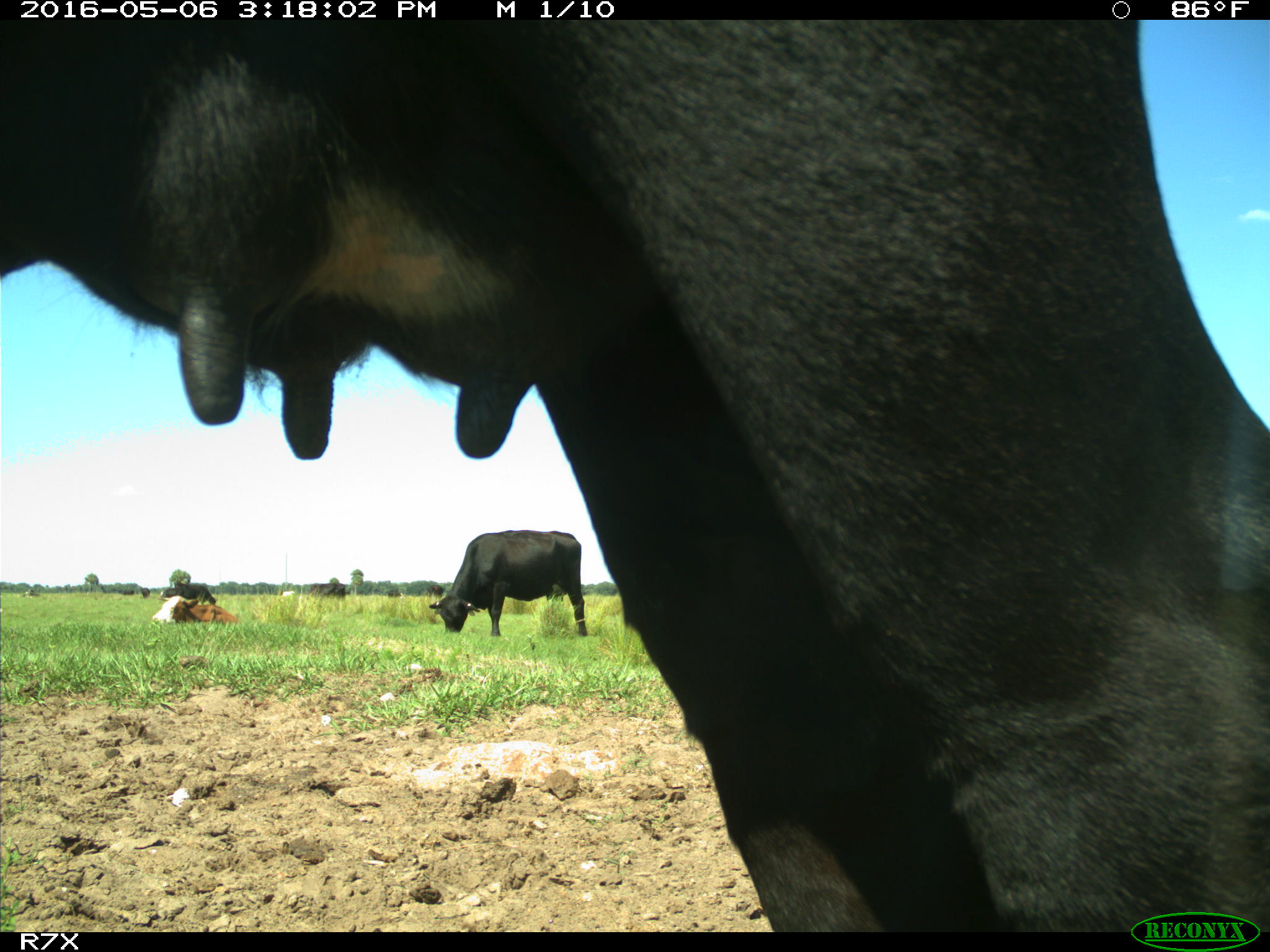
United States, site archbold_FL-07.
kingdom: Animalia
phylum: Chordata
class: Mammalia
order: Artiodactyla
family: Bovidae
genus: Bos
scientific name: Bos taurus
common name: domestic cow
Bos taurus (domestic cow).